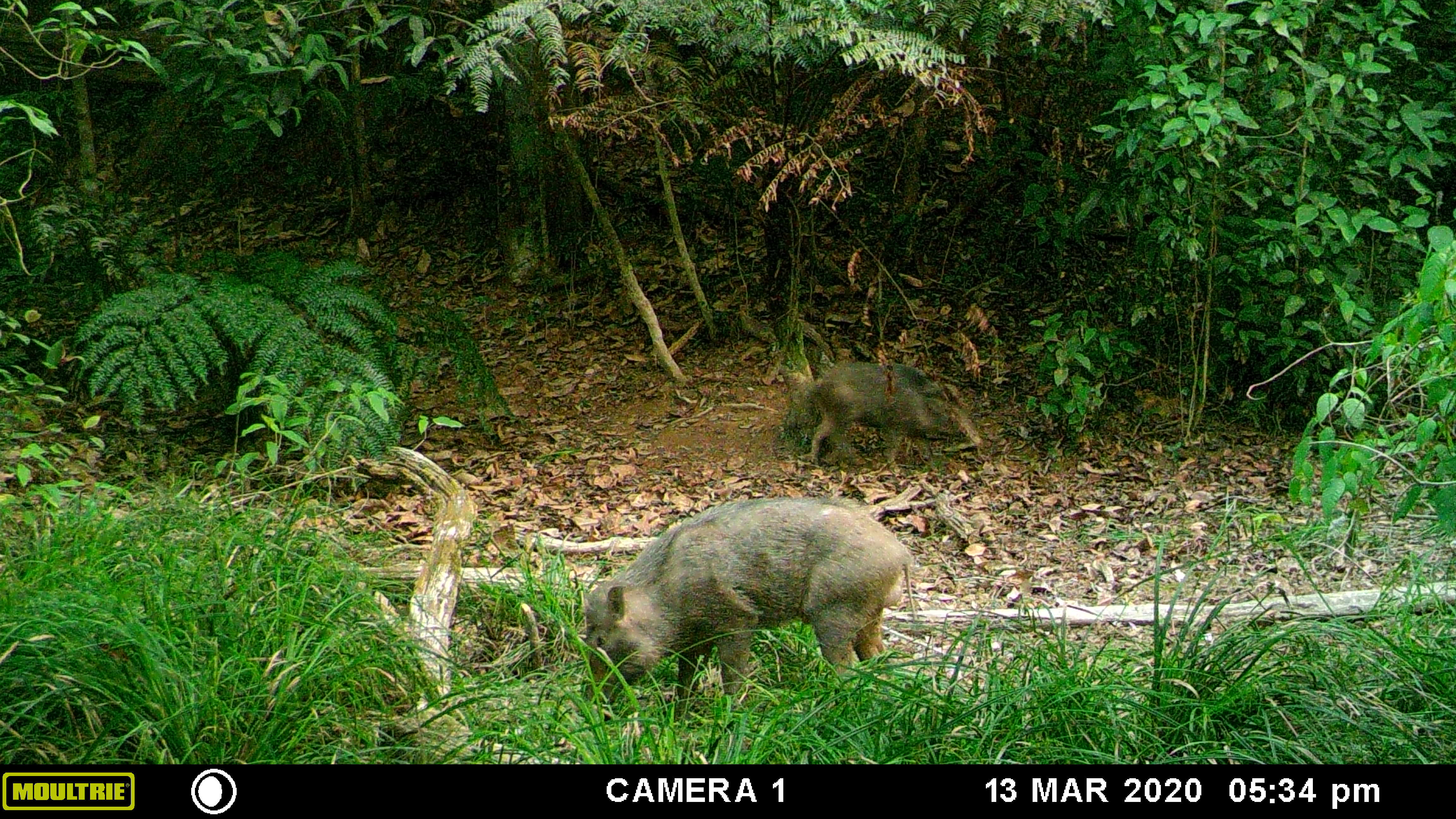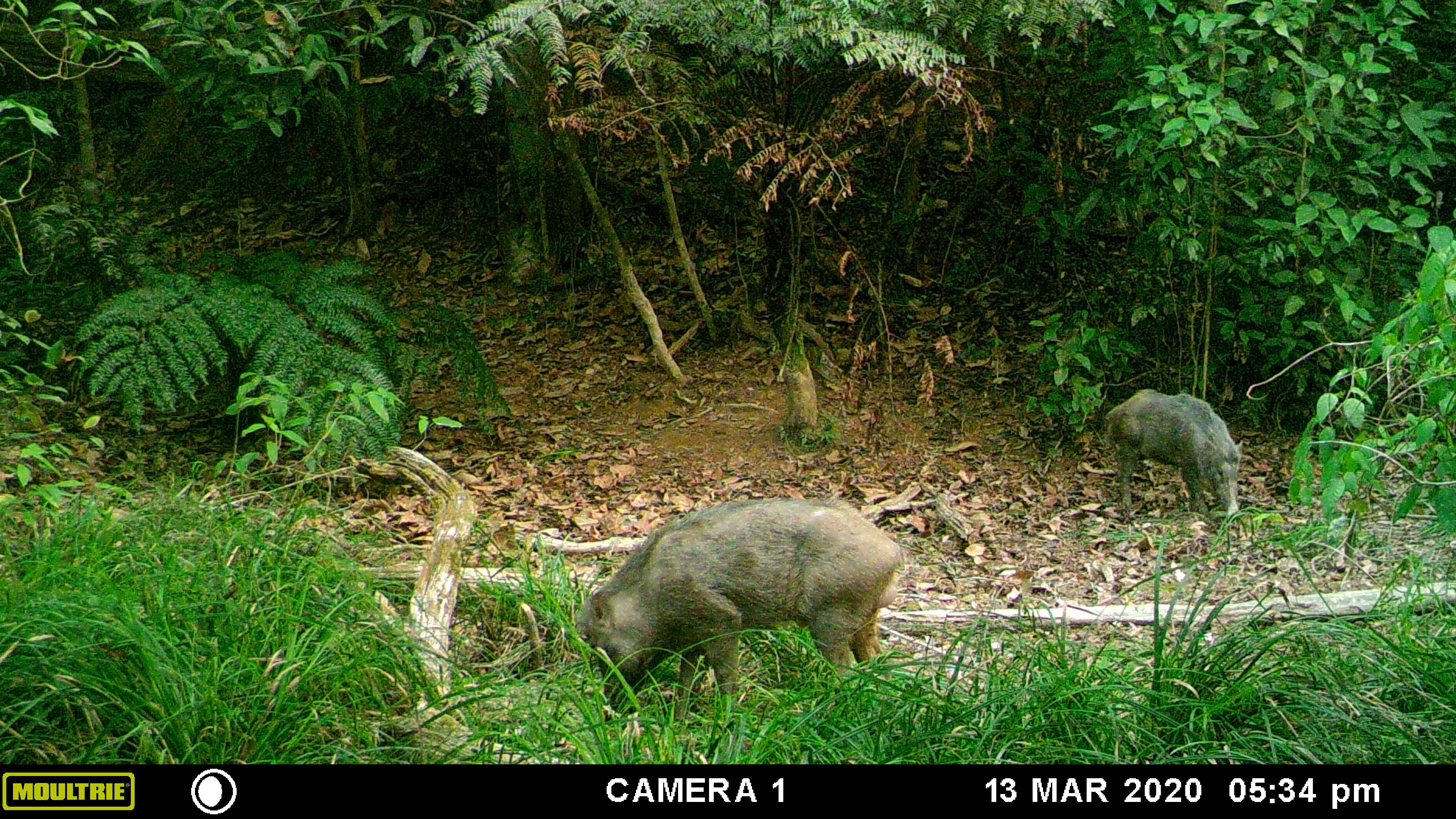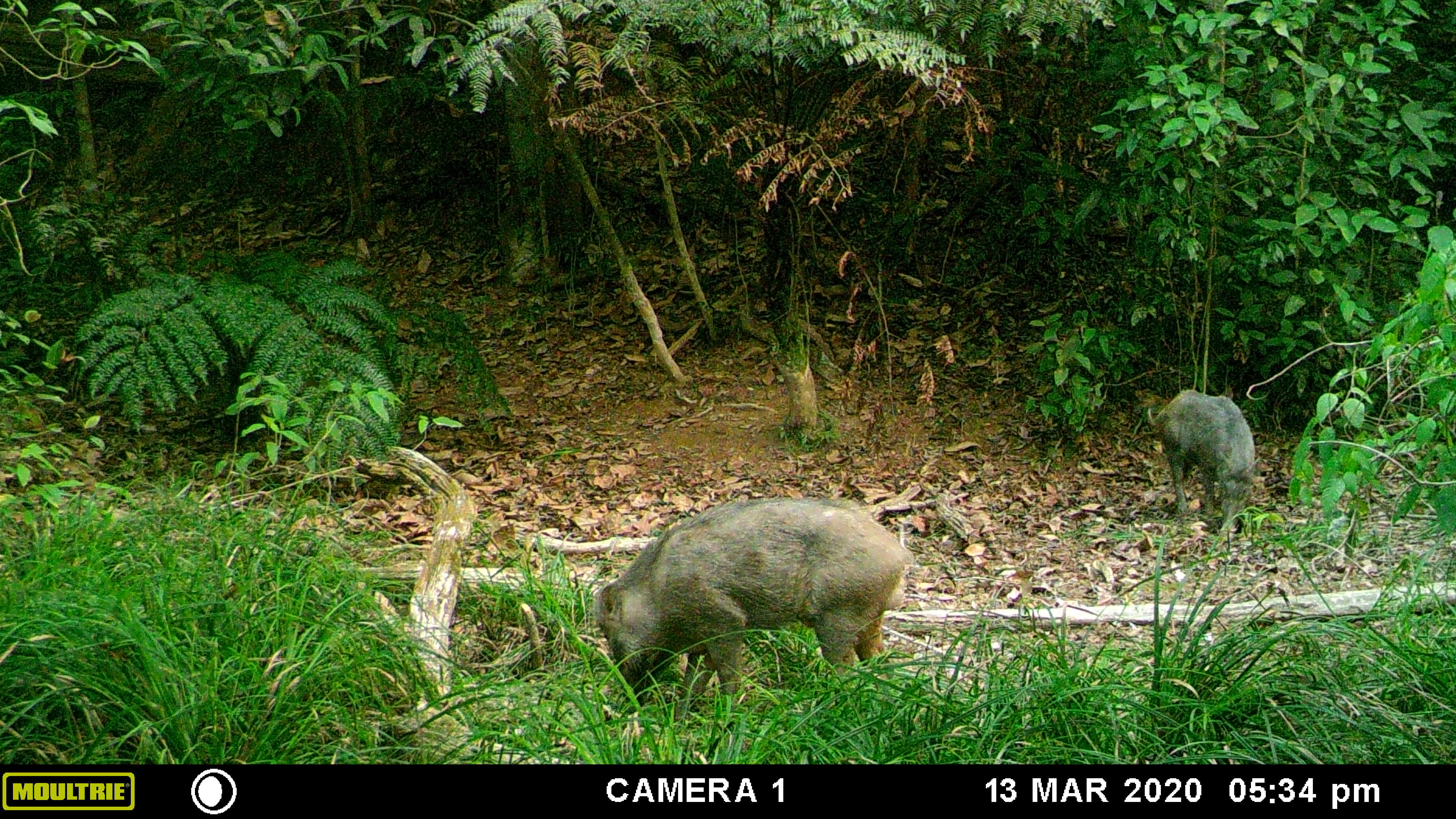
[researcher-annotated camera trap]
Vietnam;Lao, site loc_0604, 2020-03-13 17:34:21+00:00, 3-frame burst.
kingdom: Animalia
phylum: Chordata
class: Mammalia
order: Artiodactyla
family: Suidae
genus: Sus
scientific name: Sus scrofa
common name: eurasian wild pig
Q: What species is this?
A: Eurasian wild pig (Sus scrofa).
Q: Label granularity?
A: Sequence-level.